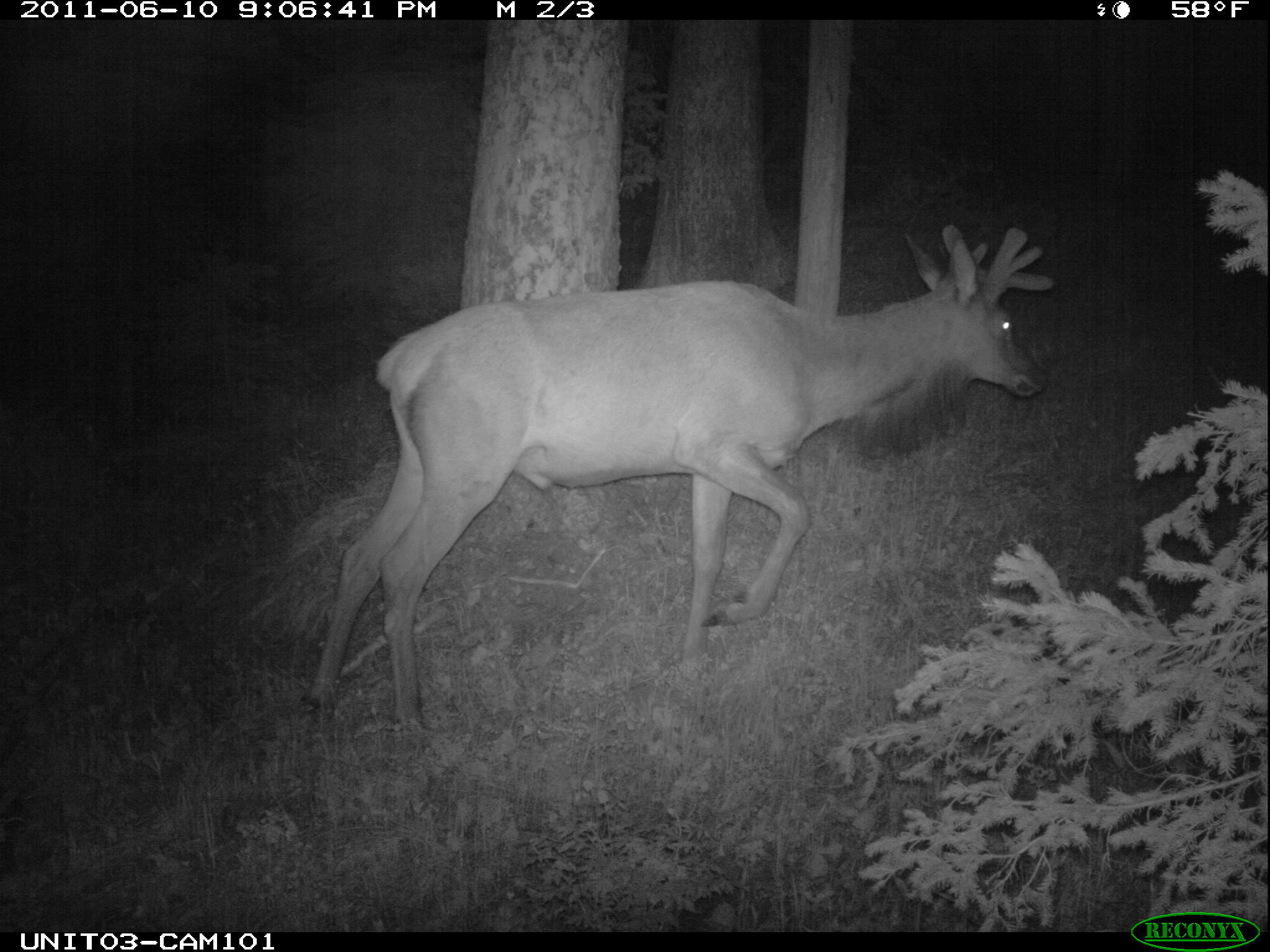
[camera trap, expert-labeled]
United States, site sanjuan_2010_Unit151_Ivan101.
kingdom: Animalia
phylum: Chordata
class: Mammalia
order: Artiodactyla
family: Cervidae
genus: Cervus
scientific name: Cervus elaphus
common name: red deer